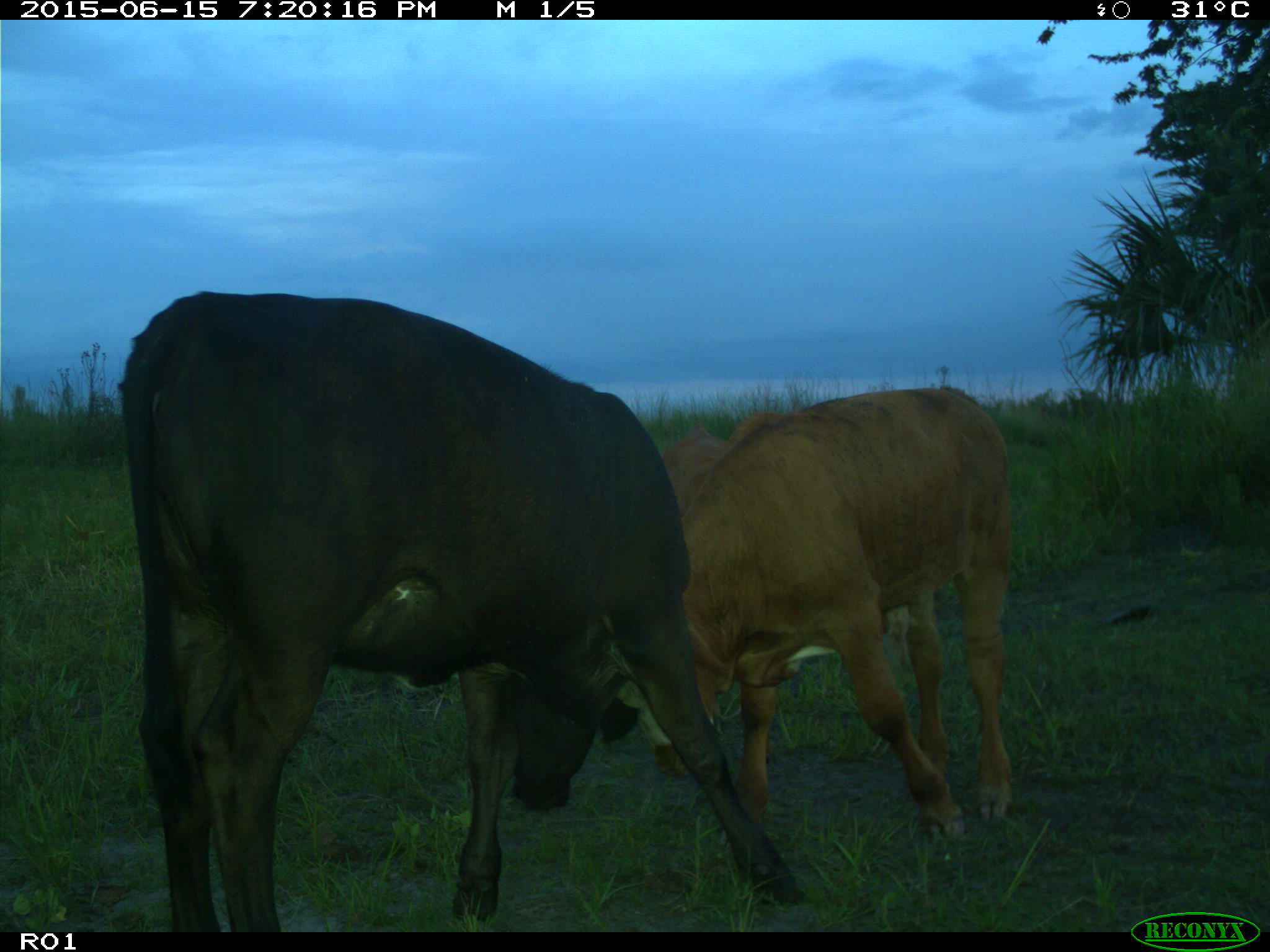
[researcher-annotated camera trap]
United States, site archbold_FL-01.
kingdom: Animalia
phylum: Chordata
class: Mammalia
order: Artiodactyla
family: Bovidae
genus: Bos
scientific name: Bos taurus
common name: domestic cow